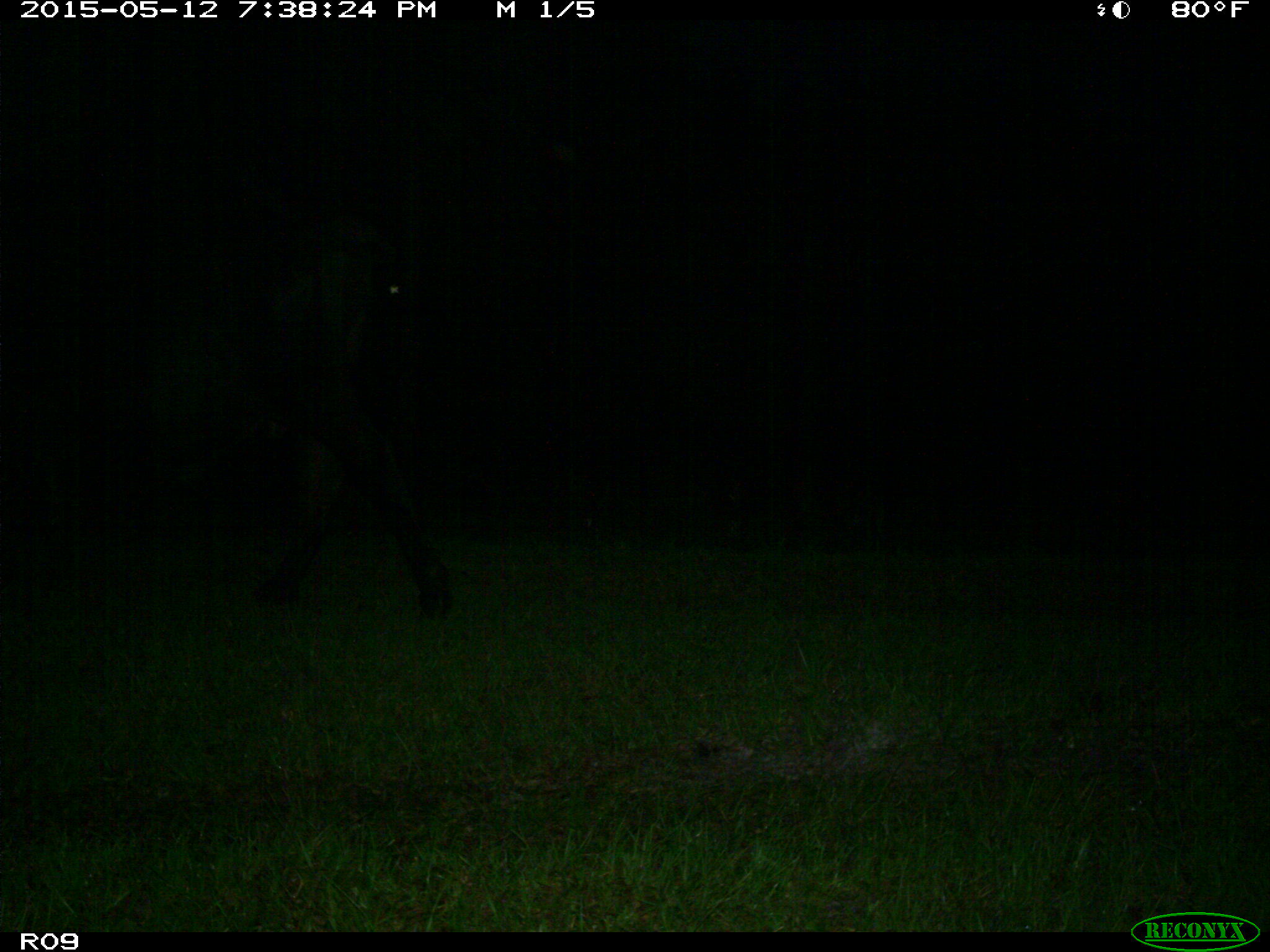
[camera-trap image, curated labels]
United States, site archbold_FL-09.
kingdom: Animalia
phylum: Chordata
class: Mammalia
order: Artiodactyla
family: Bovidae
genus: Bos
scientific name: Bos taurus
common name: domestic cow